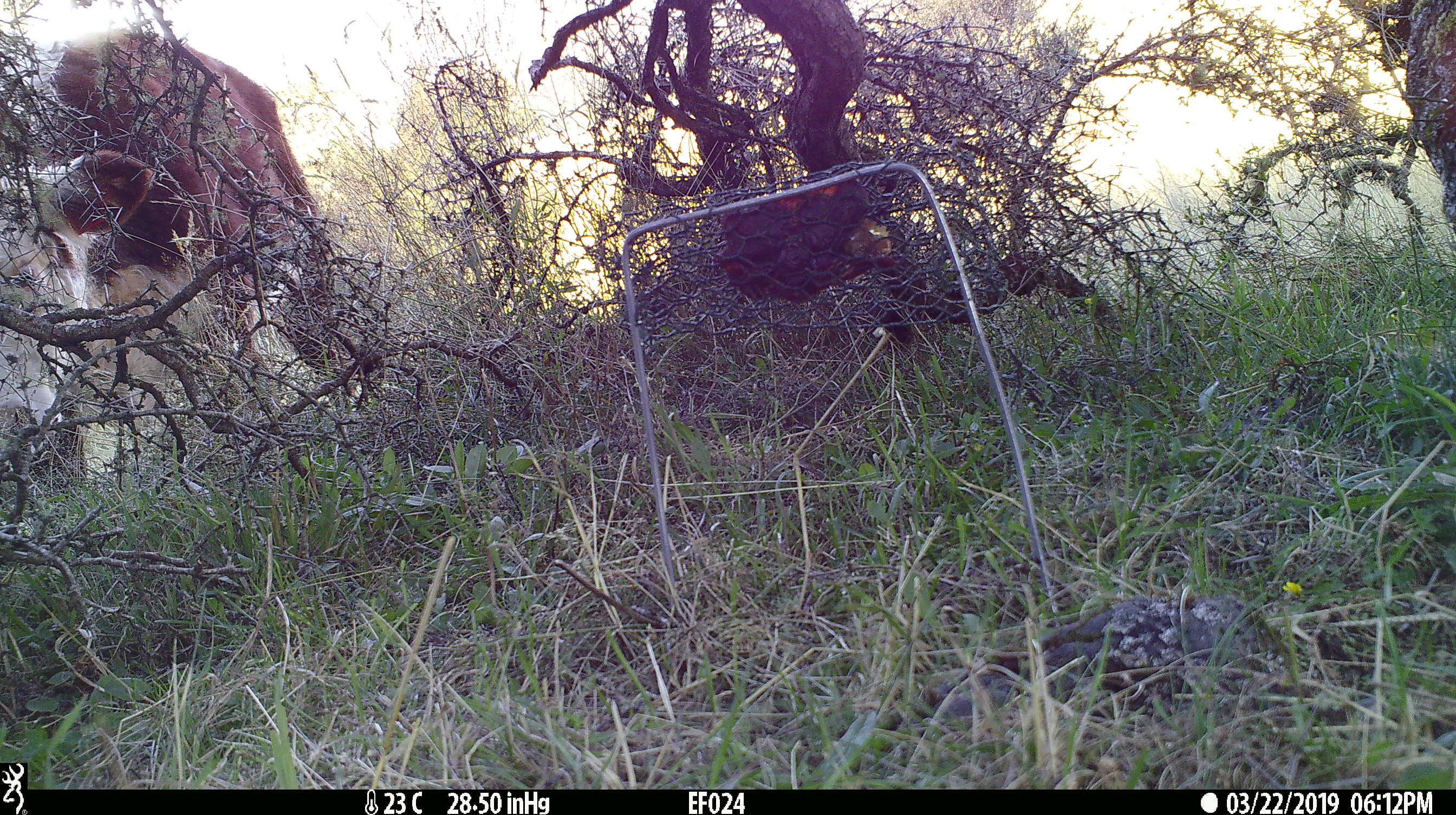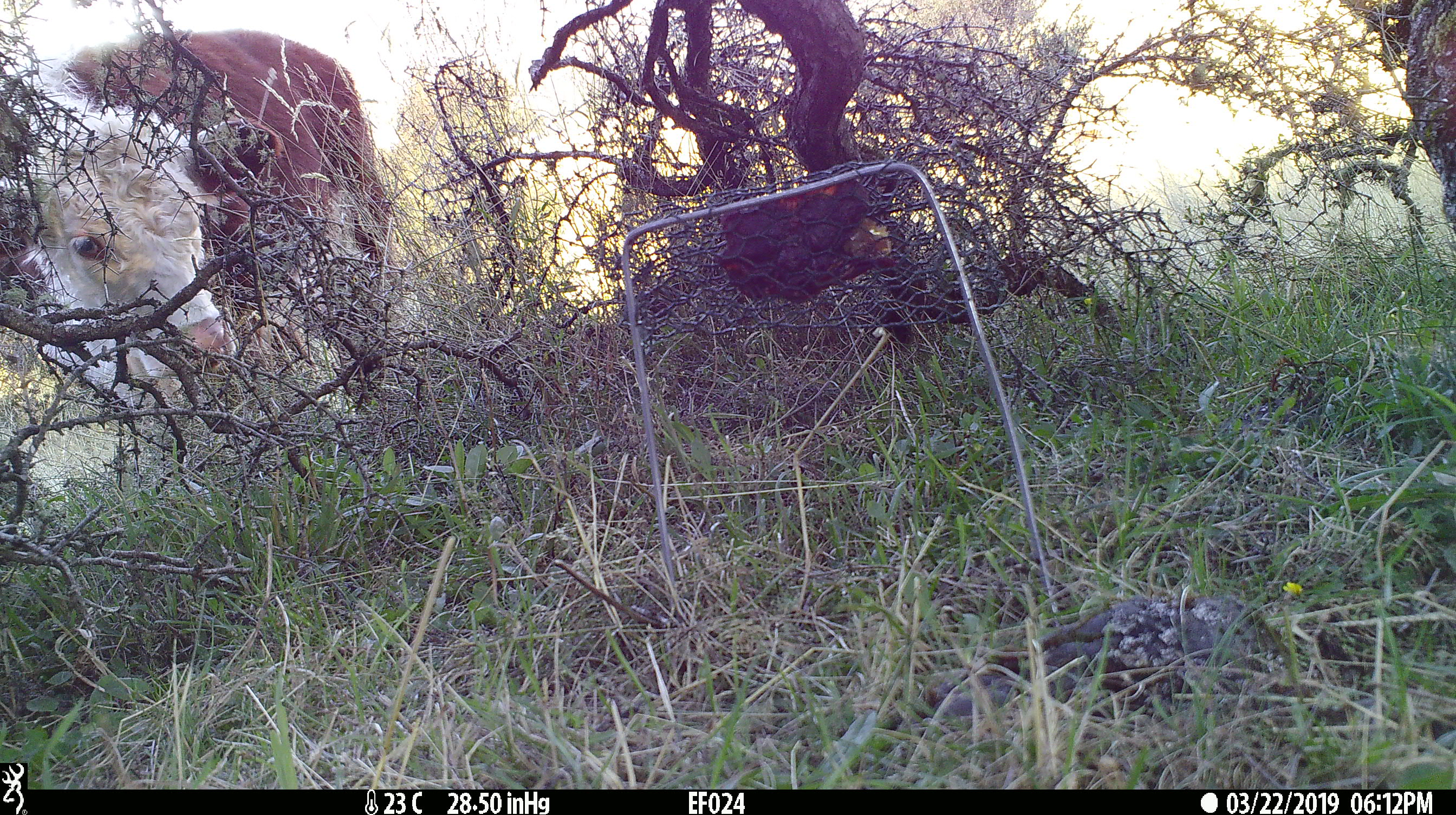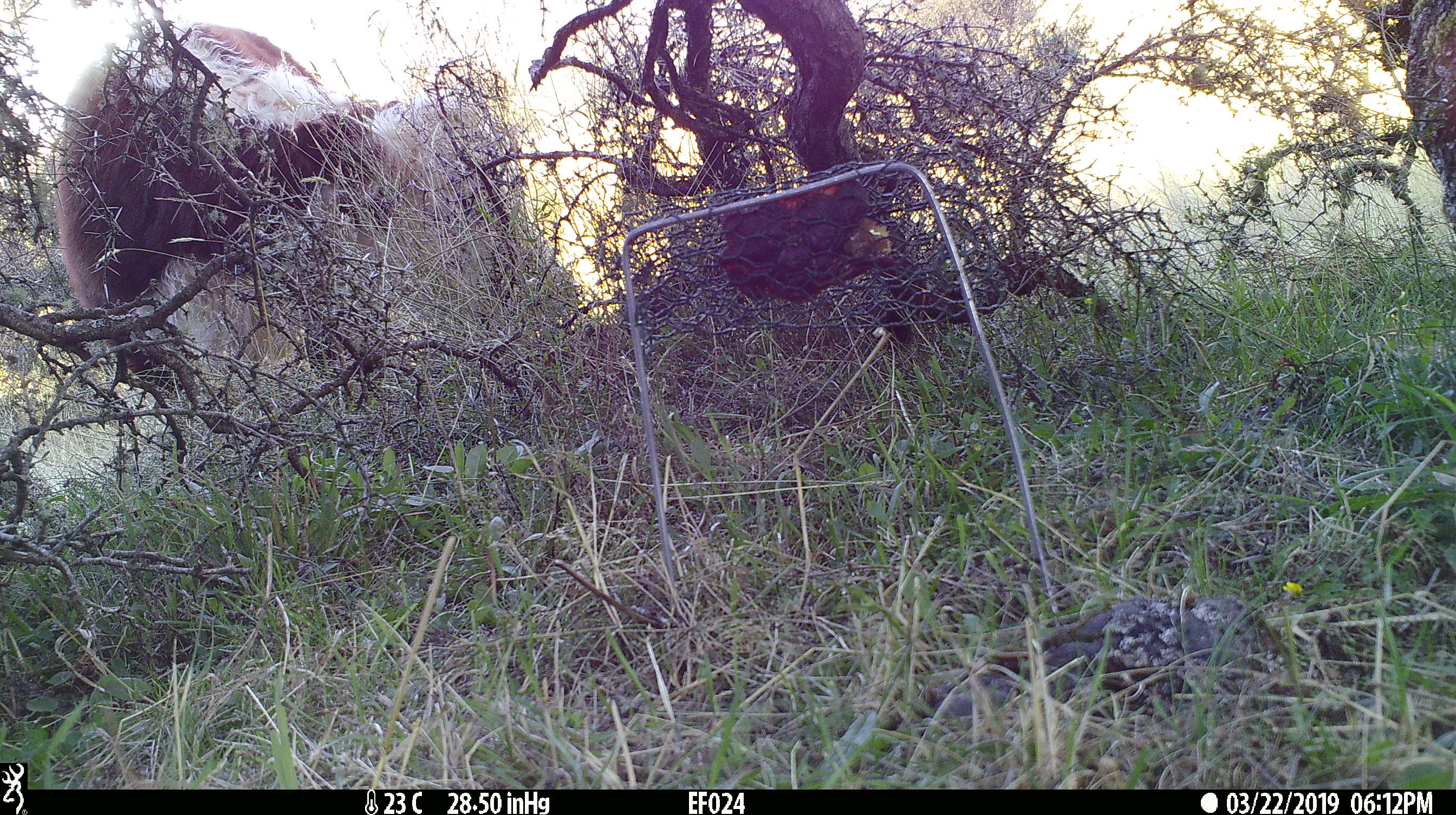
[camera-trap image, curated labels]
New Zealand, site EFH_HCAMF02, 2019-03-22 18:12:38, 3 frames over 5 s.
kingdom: Animalia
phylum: Chordata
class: Mammalia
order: Artiodactyla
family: Bovidae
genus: Bos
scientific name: Bos taurus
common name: domestic cow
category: cow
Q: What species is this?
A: Cow (domestic cow) (Bos taurus).